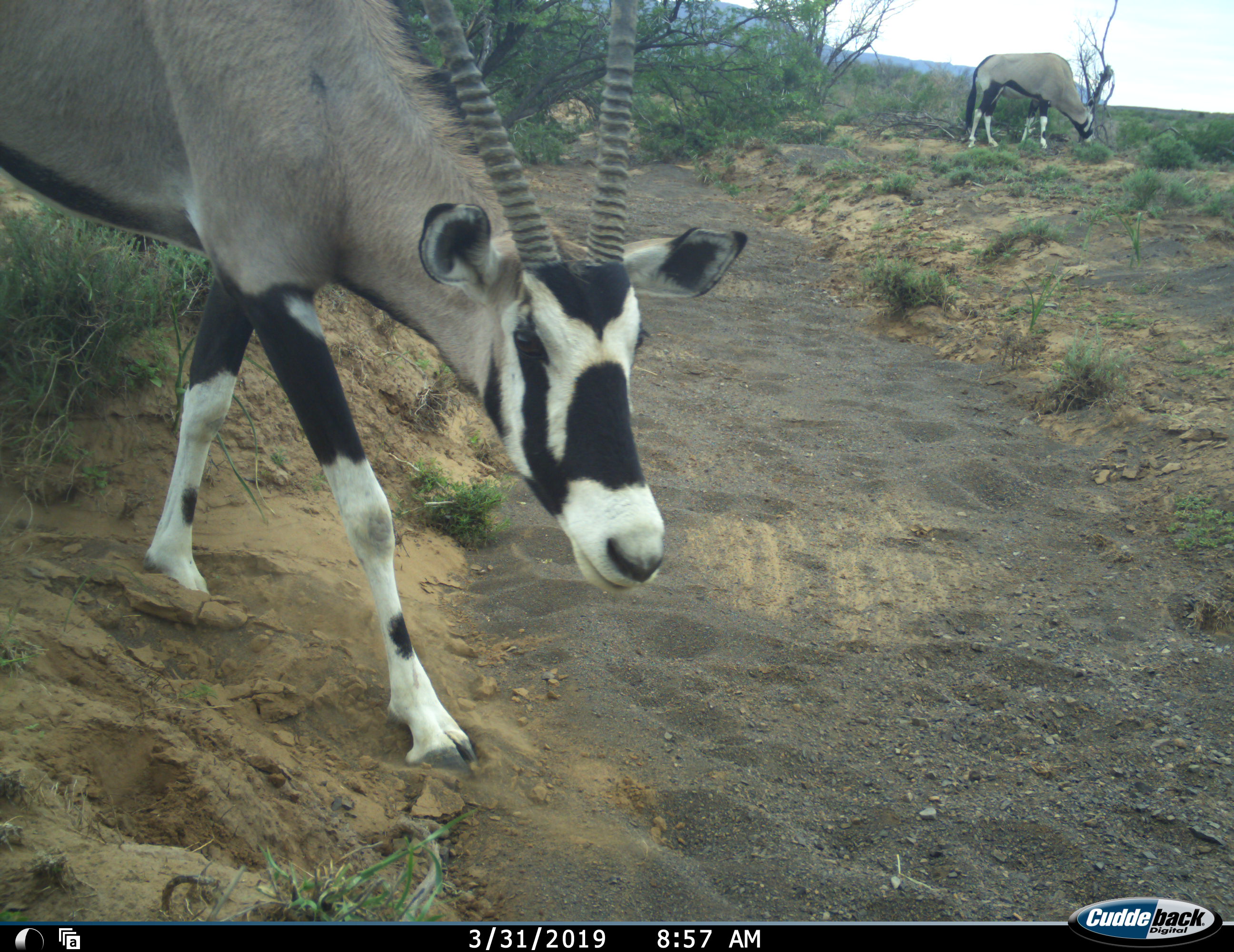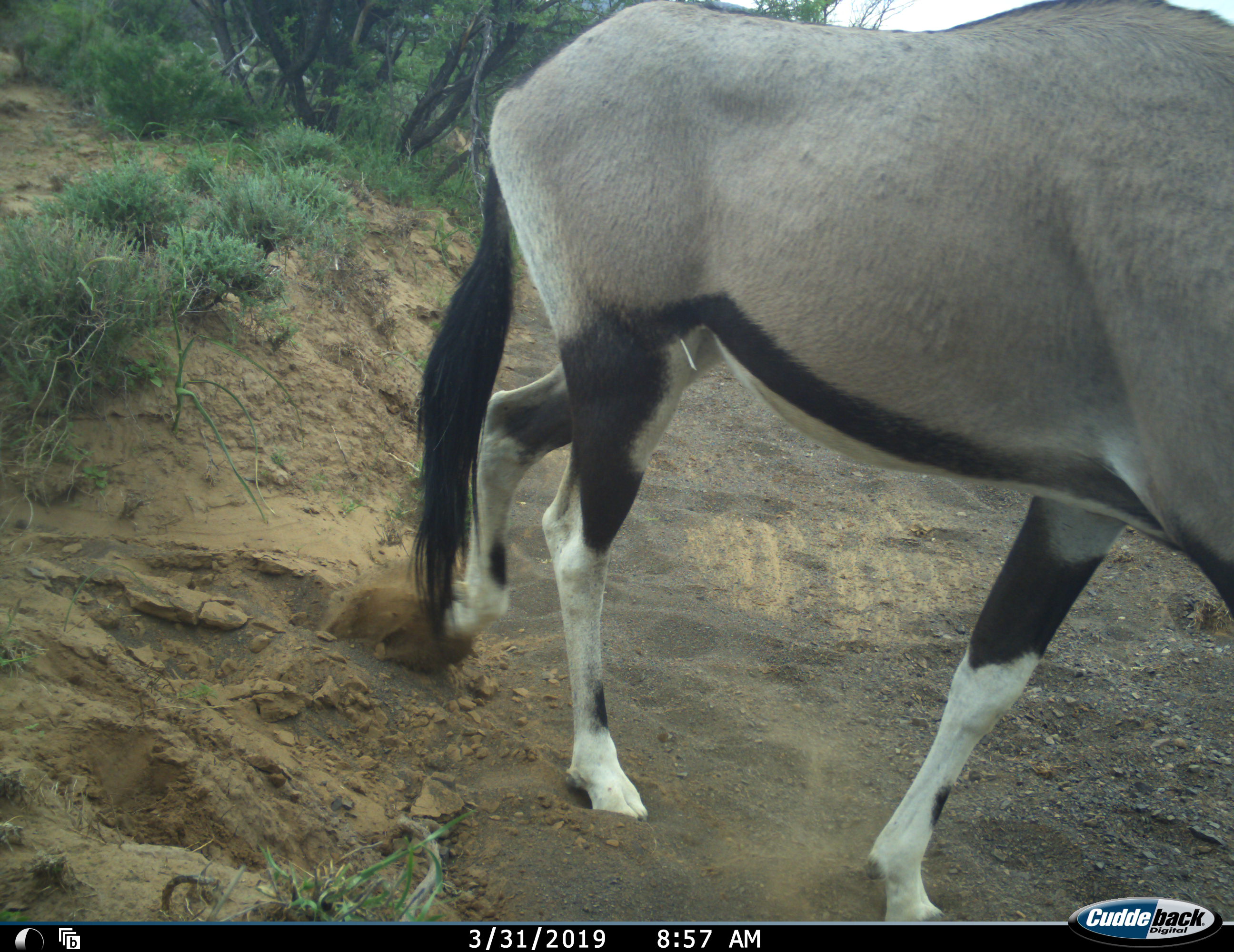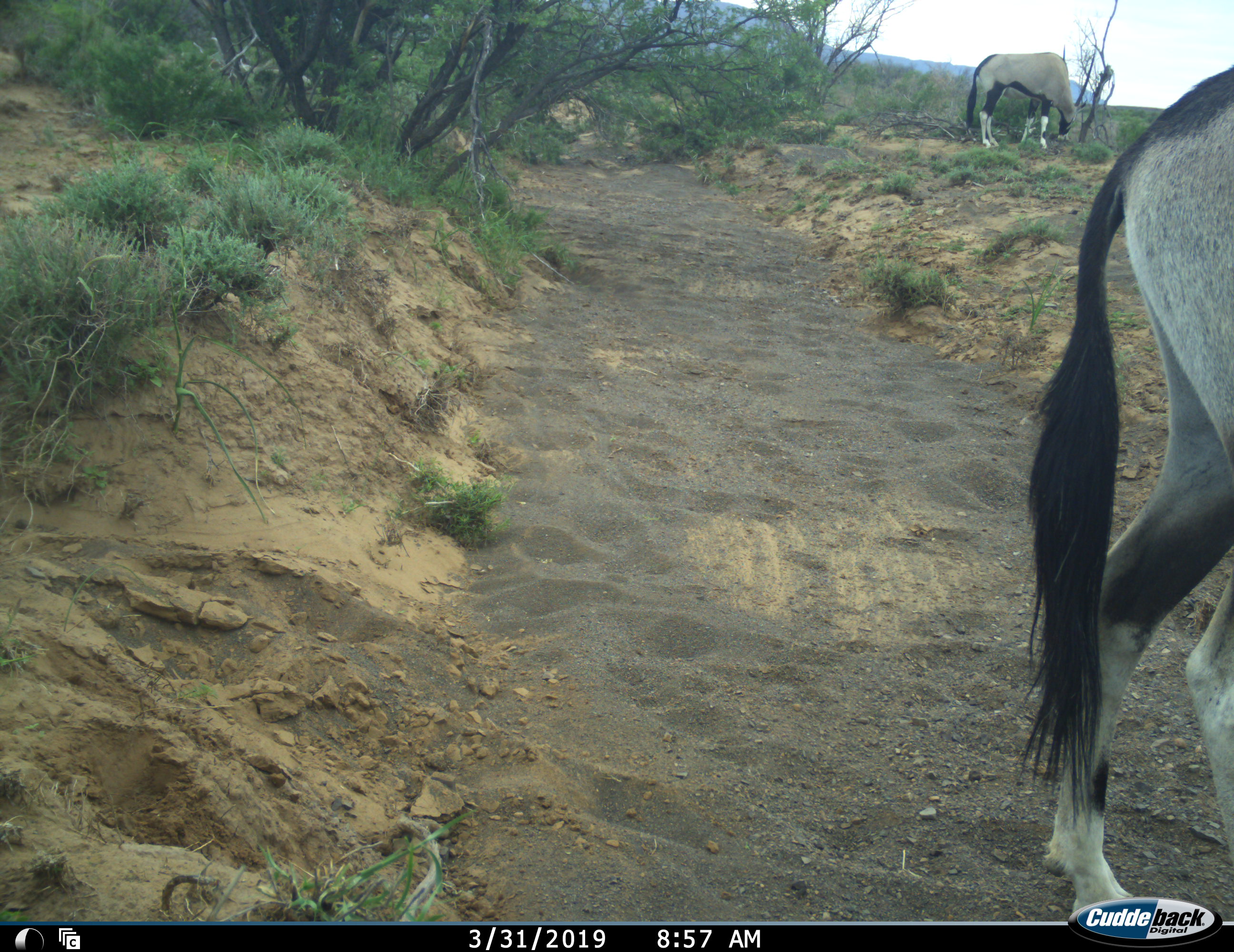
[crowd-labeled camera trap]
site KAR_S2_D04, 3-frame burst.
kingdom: Animalia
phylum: Chordata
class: Mammalia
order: Artiodactyla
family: Bovidae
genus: Oryx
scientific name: Oryx gazella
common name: gemsbok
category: oryx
Oryx (gemsbok) (Oryx gazella), count 2. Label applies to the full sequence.